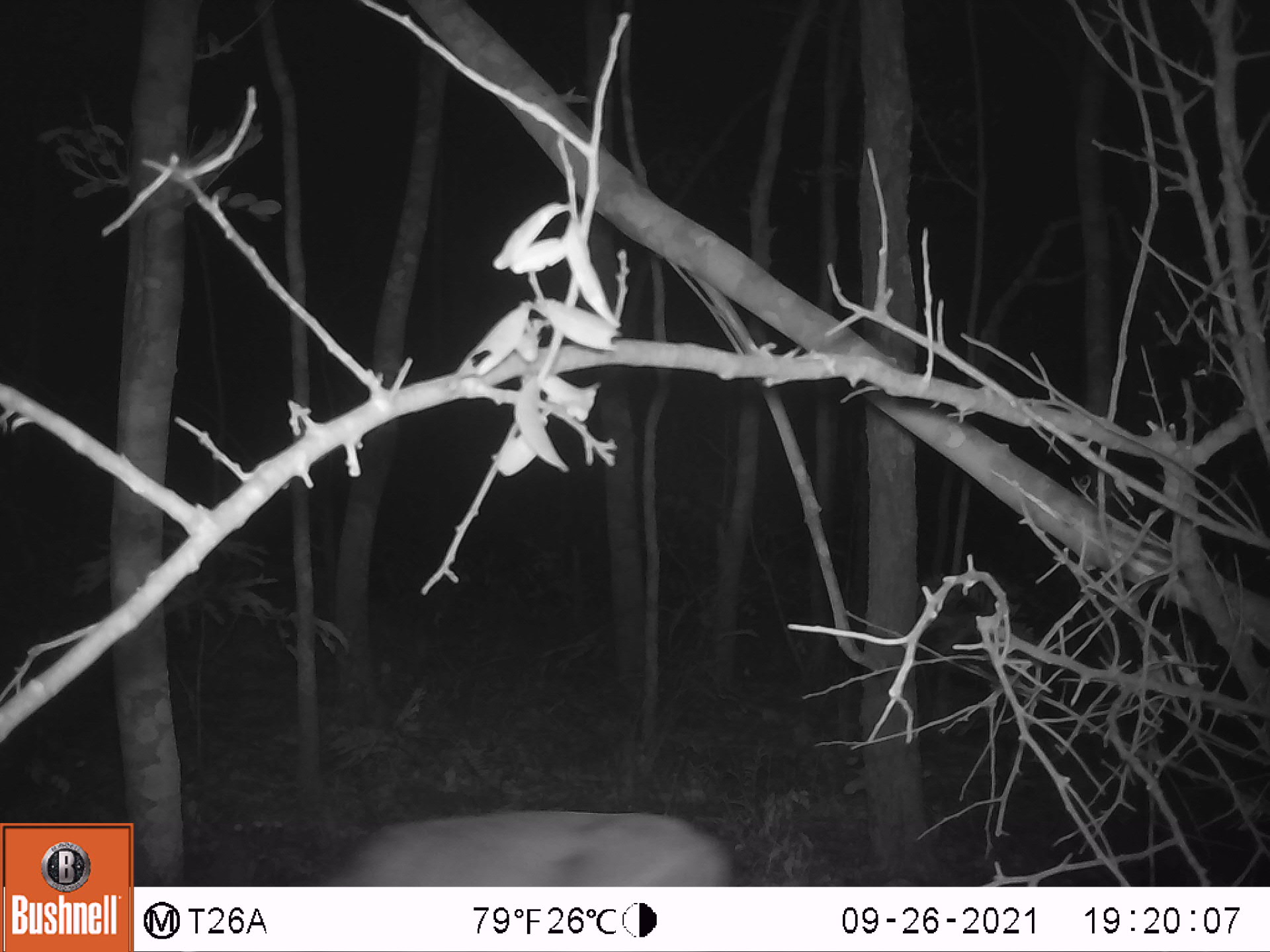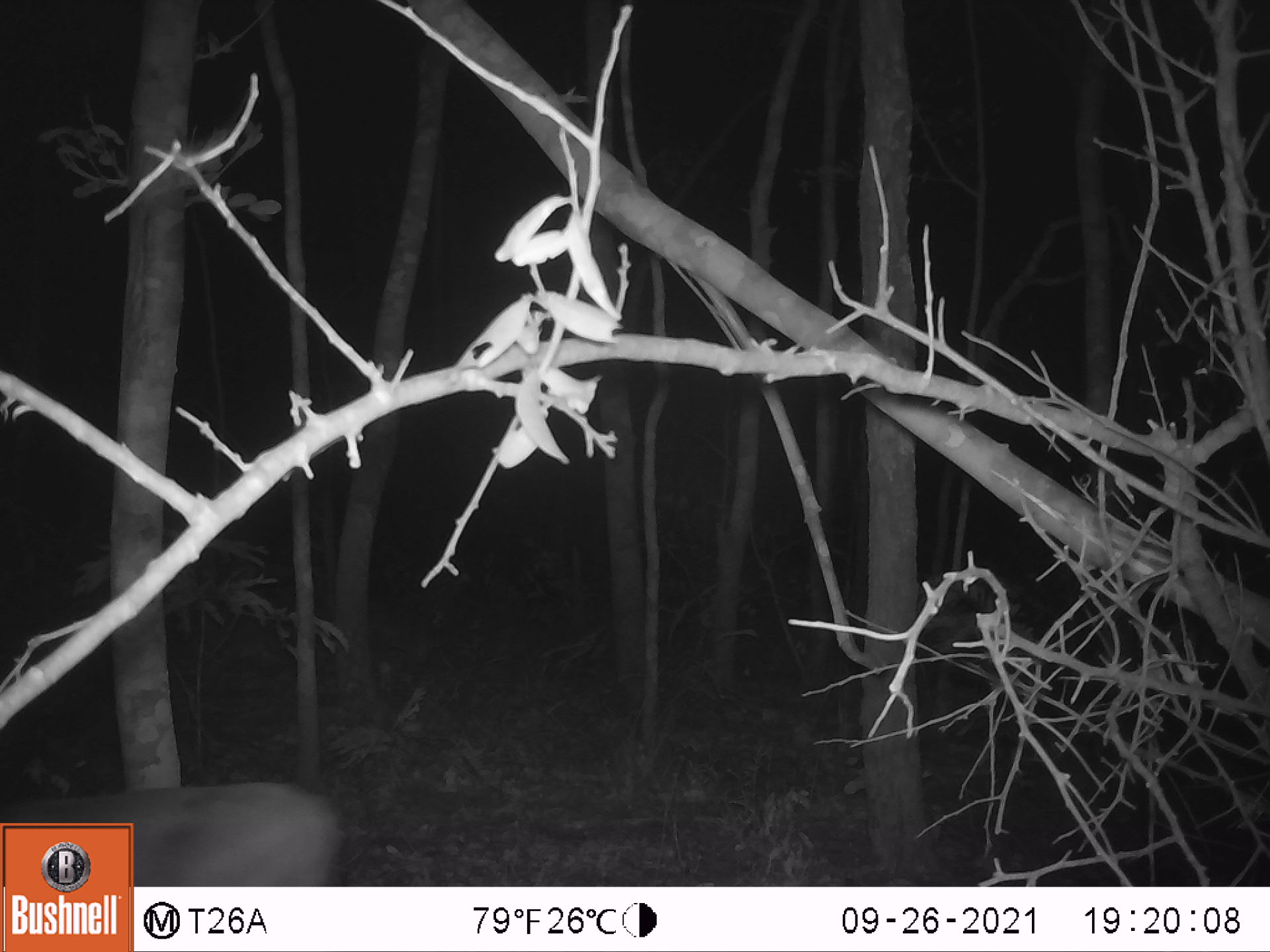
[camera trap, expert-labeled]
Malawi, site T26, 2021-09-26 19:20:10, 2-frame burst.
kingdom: Animalia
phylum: Chordata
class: Mammalia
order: Artiodactyla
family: Bovidae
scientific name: Antilopinae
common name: small antelope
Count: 1.